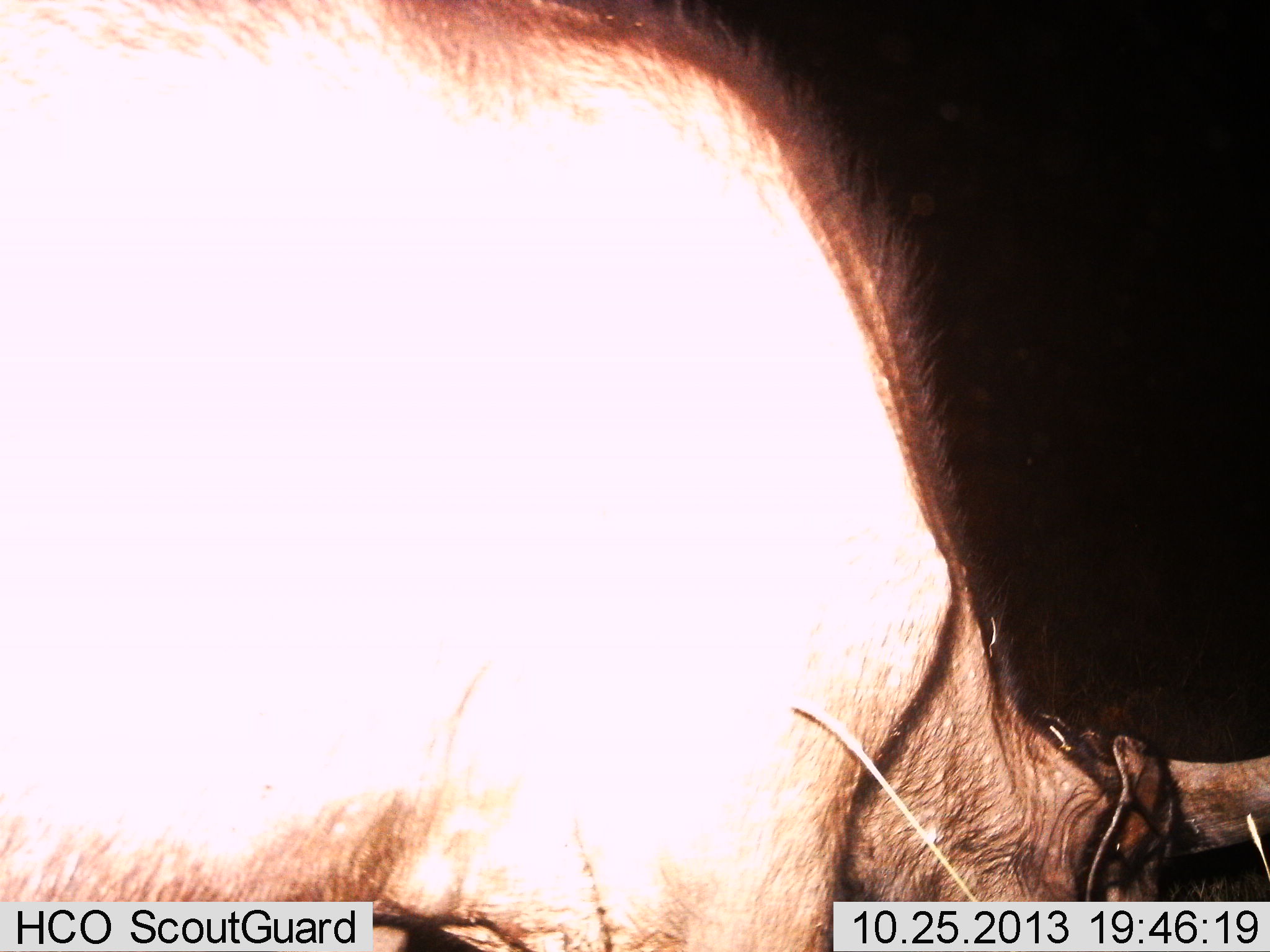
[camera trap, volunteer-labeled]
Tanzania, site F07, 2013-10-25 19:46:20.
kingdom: Animalia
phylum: Chordata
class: Mammalia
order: Artiodactyla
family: Bovidae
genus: Connochaetes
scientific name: Connochaetes taurinus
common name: blue wildebeest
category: wildebeest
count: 1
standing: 76%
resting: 0%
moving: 6%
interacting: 0%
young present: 0%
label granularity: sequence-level